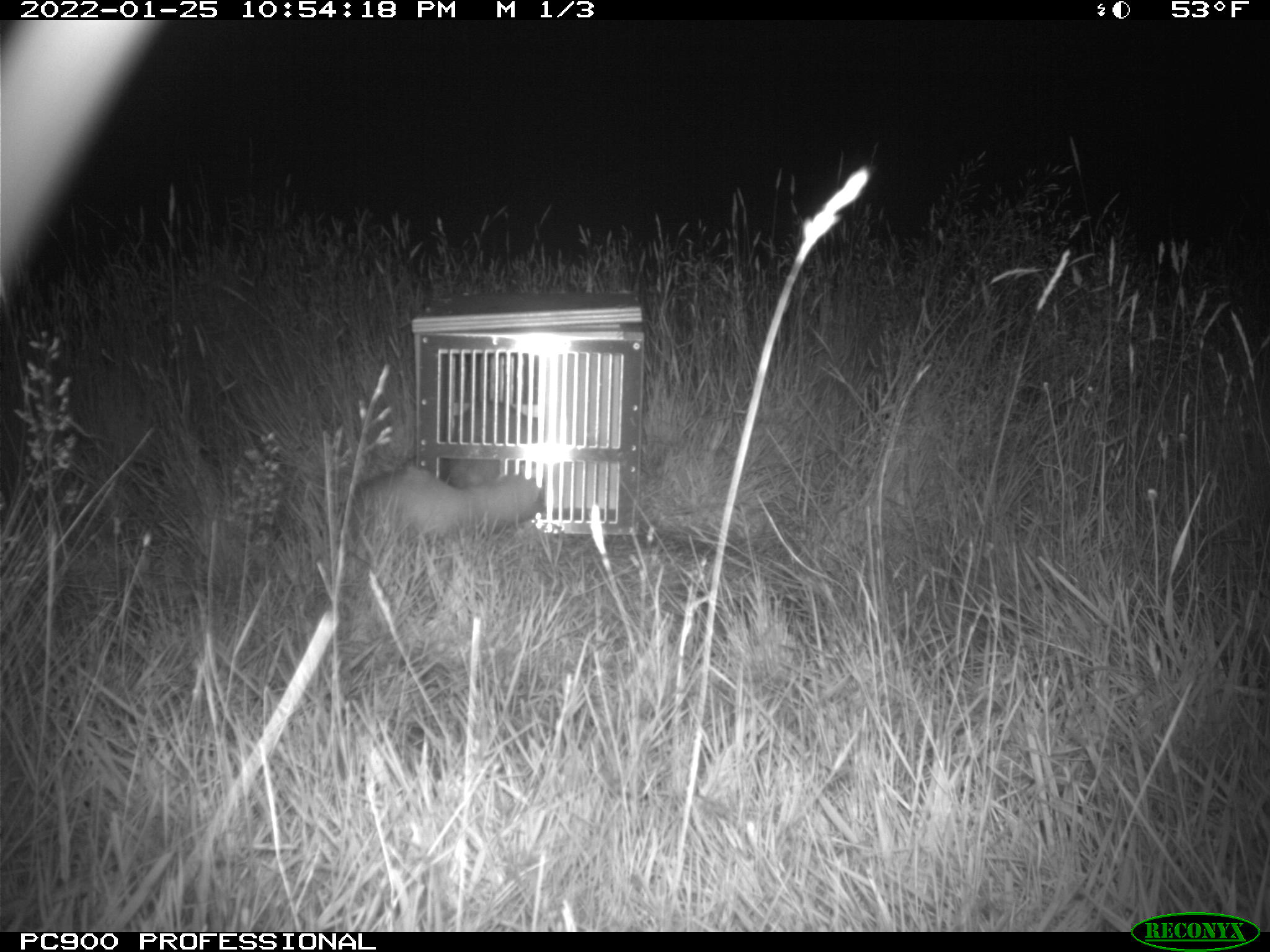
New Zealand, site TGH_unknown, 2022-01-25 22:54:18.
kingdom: Animalia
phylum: Chordata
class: Mammalia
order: Carnivora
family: Mustelidae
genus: Mustela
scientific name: Mustela furo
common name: ferret